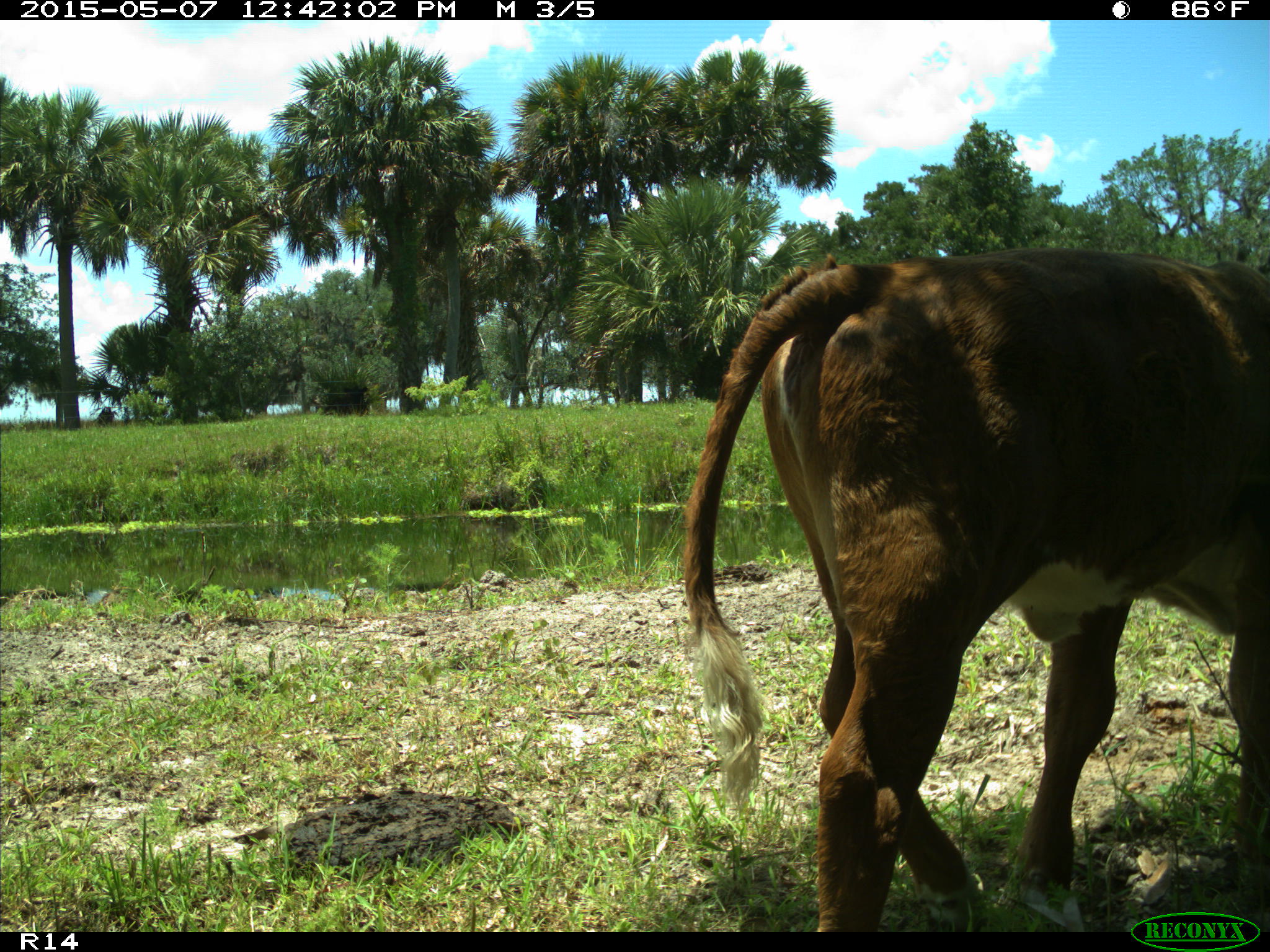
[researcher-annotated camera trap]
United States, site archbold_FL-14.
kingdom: Animalia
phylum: Chordata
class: Mammalia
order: Artiodactyla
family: Bovidae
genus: Bos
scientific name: Bos taurus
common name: domestic cow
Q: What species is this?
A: Bos taurus (domestic cow).